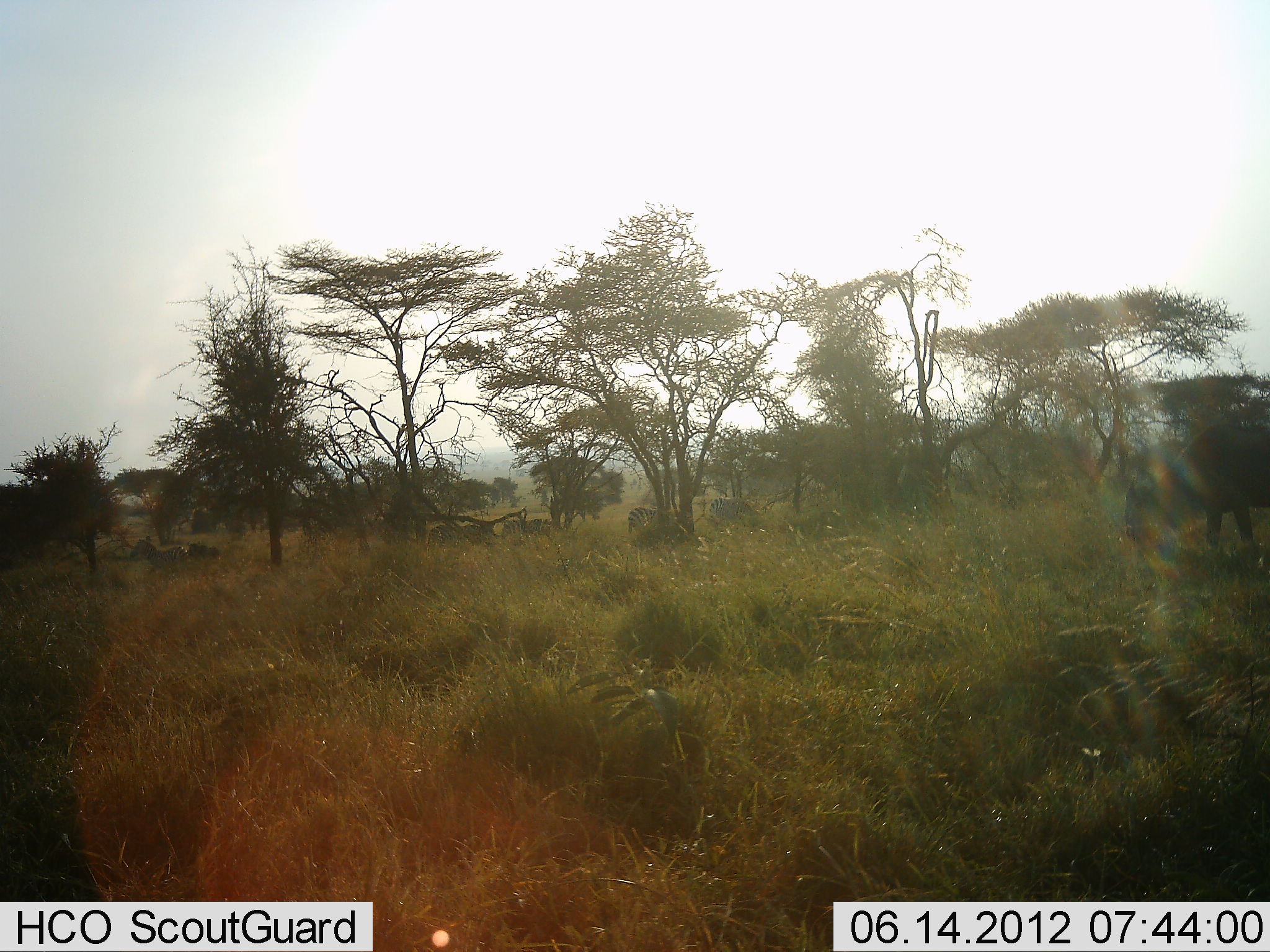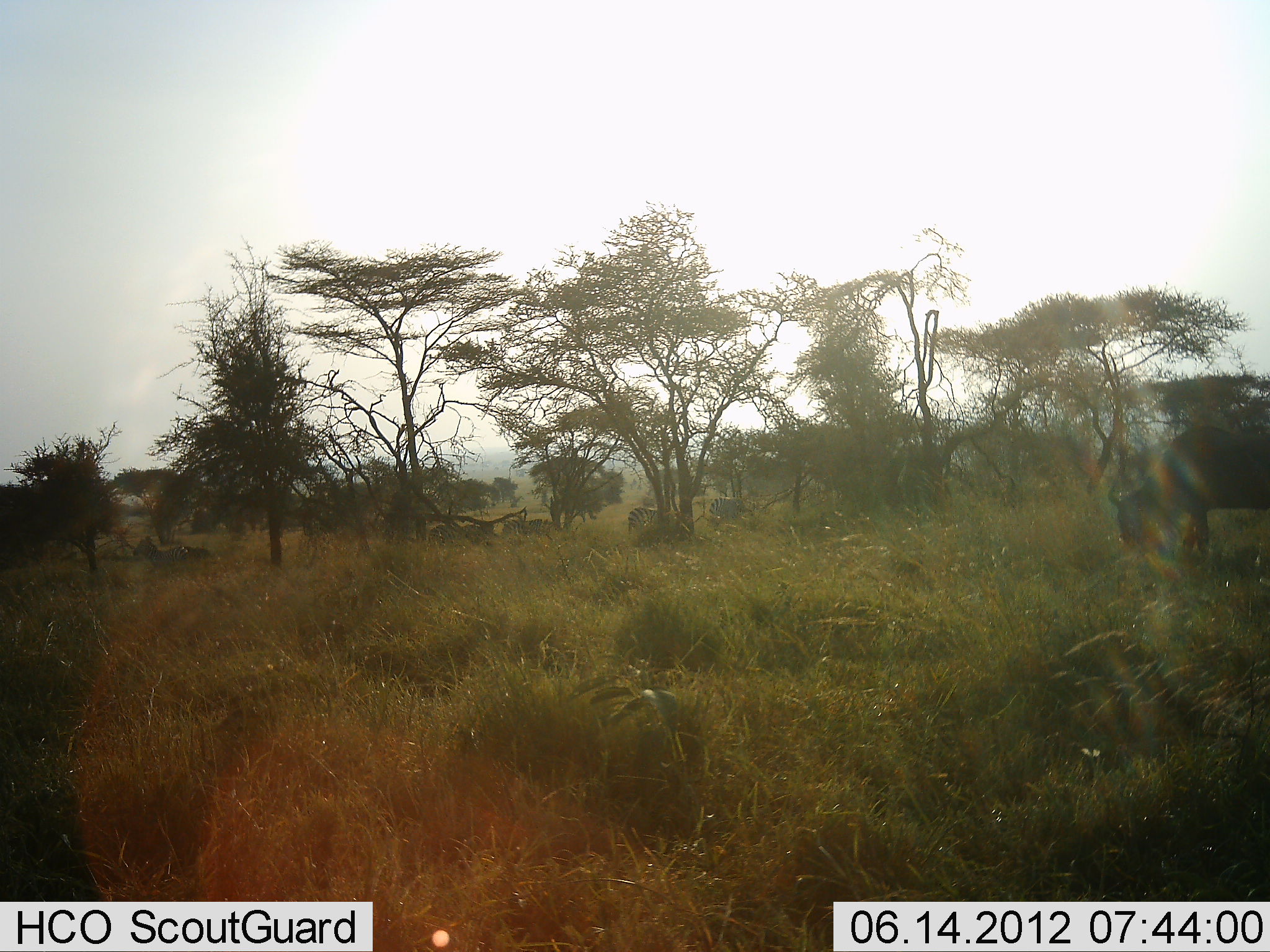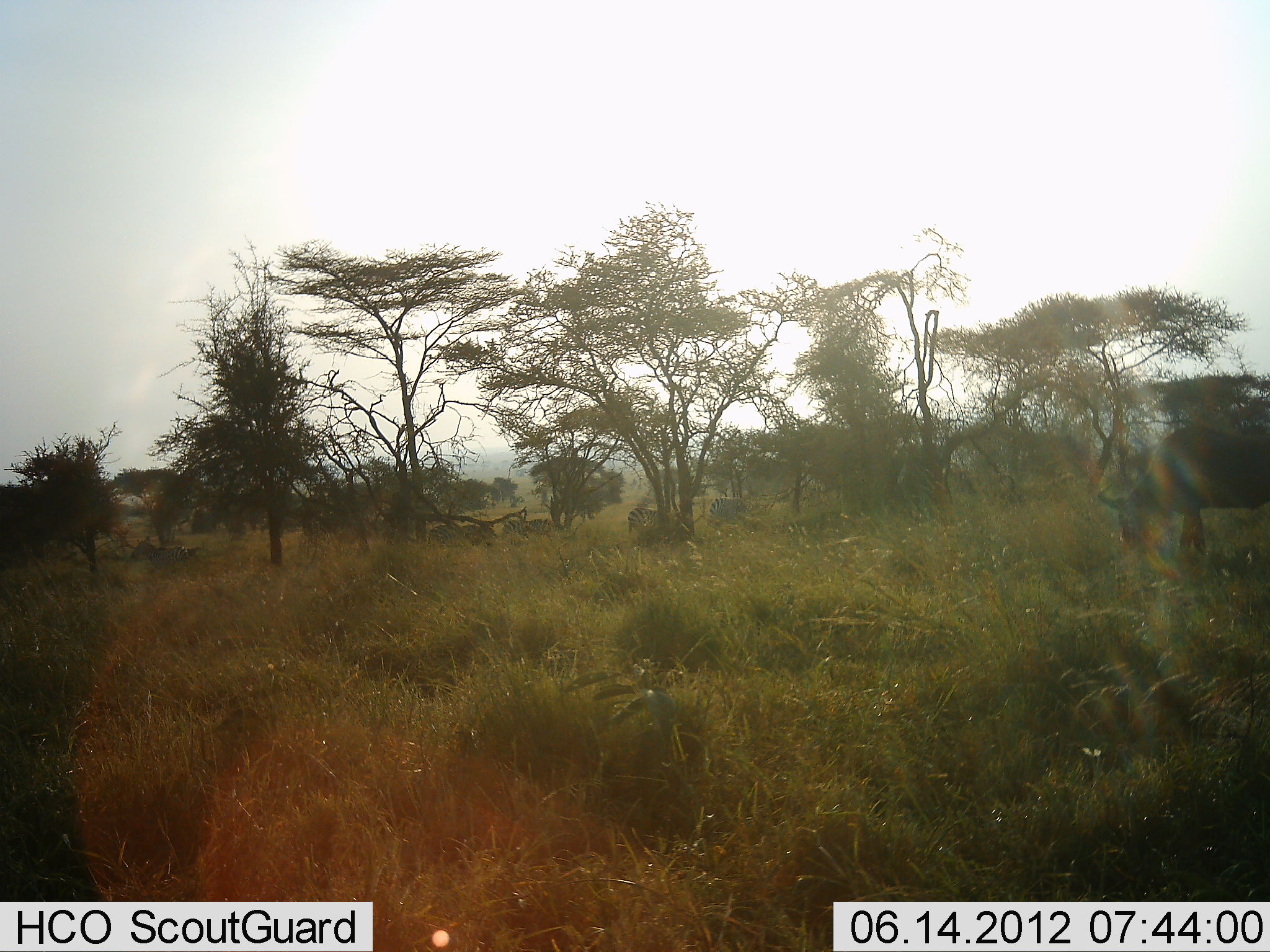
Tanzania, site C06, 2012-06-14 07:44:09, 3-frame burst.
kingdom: Animalia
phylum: Chordata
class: Mammalia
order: Artiodactyla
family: Bovidae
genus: Connochaetes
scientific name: Connochaetes taurinus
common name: blue wildebeest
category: wildebeest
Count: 1.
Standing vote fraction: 33%.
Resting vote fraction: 11%.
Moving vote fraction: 22%.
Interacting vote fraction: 0%.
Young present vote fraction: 0%.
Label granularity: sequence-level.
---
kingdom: Animalia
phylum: Chordata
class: Mammalia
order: Perissodactyla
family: Equidae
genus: Equus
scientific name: Equus quagga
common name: plains zebra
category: zebra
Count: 4.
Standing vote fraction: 80%.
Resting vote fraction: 0%.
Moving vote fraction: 10%.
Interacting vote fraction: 0%.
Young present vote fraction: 0%.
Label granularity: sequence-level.